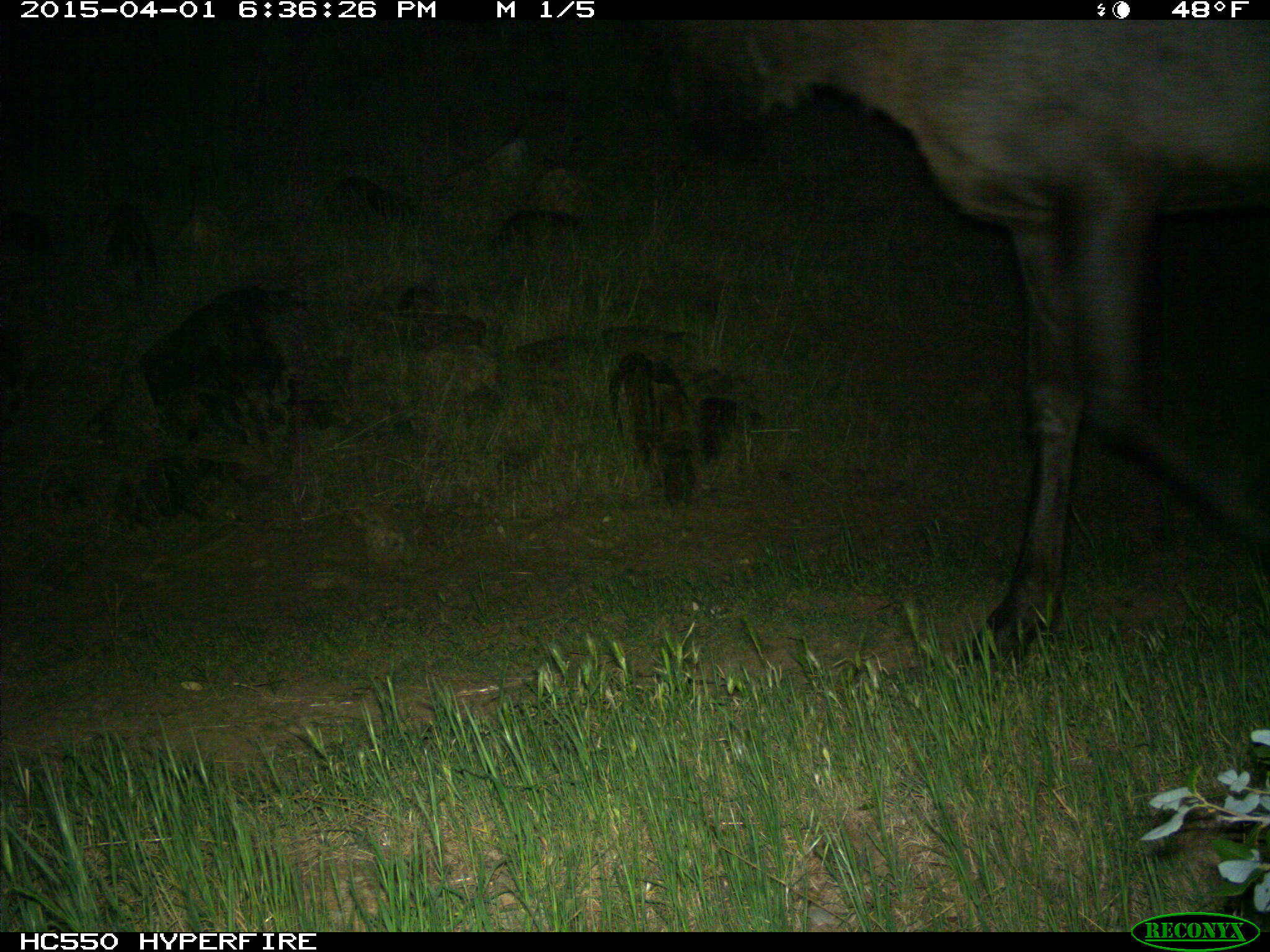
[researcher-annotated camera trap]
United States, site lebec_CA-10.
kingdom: Animalia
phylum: Chordata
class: Mammalia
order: Artiodactyla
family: Cervidae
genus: Cervus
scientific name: Cervus canadensis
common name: elk